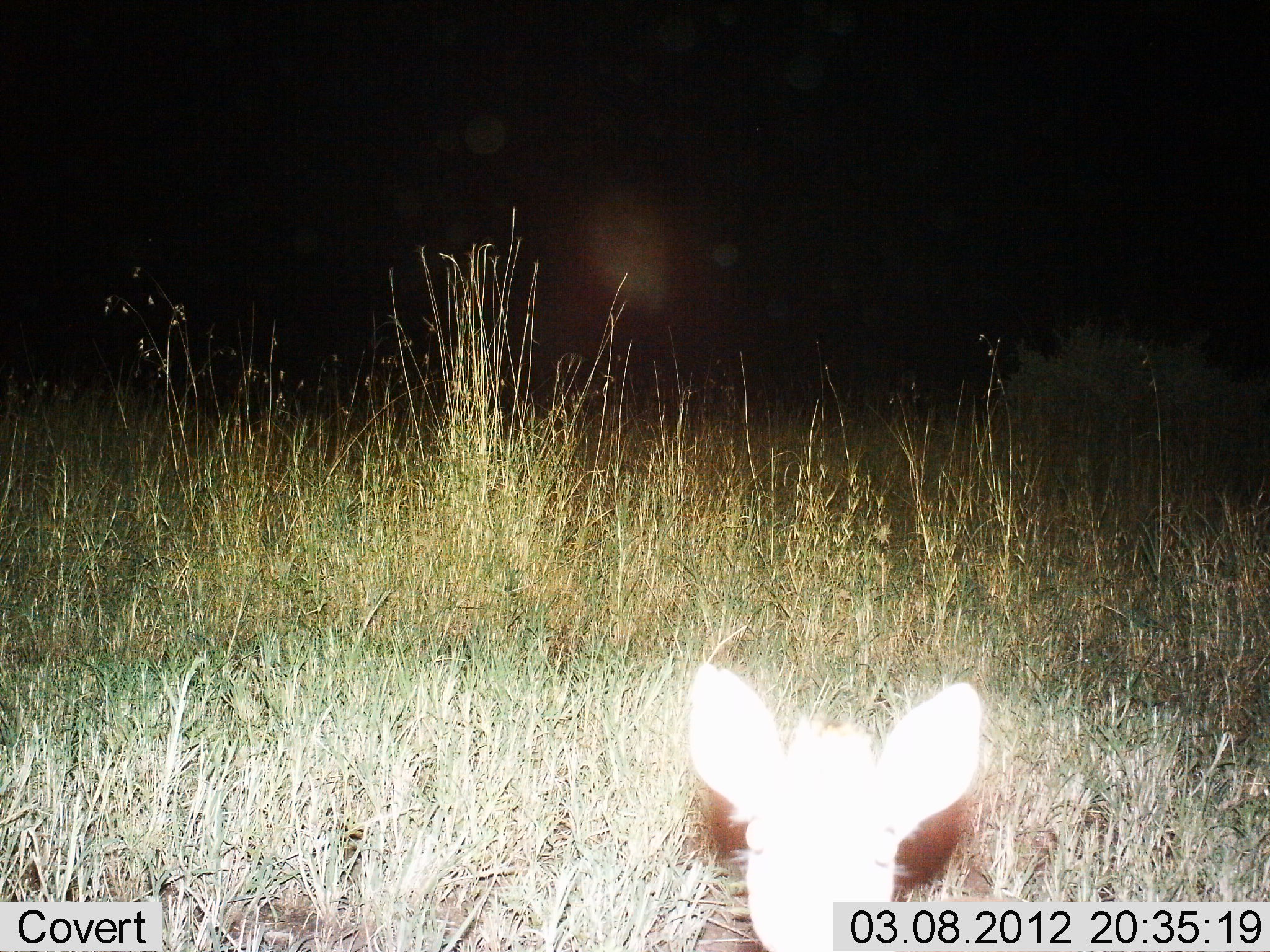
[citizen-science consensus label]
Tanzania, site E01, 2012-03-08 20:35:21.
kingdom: Animalia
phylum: Chordata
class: Mammalia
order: Artiodactyla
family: Bovidae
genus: Madoqua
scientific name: Madoqua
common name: dikdik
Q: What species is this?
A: Dikdik (Madoqua).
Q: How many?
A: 1.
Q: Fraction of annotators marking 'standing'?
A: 78%.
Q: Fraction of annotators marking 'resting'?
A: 22%.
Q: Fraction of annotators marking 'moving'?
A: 0%.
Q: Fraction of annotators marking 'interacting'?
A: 0%.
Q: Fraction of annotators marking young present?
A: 0%.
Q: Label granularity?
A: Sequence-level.